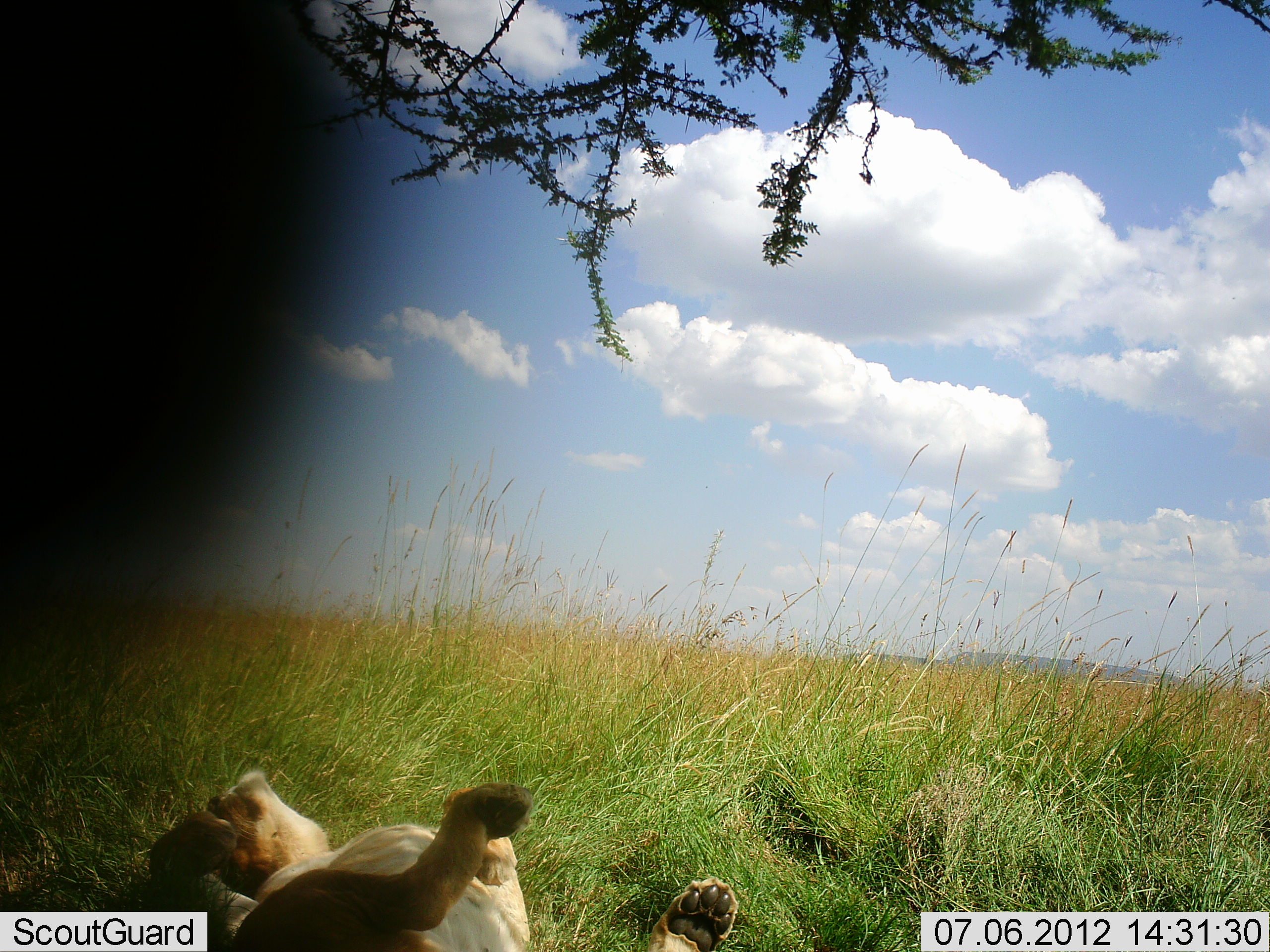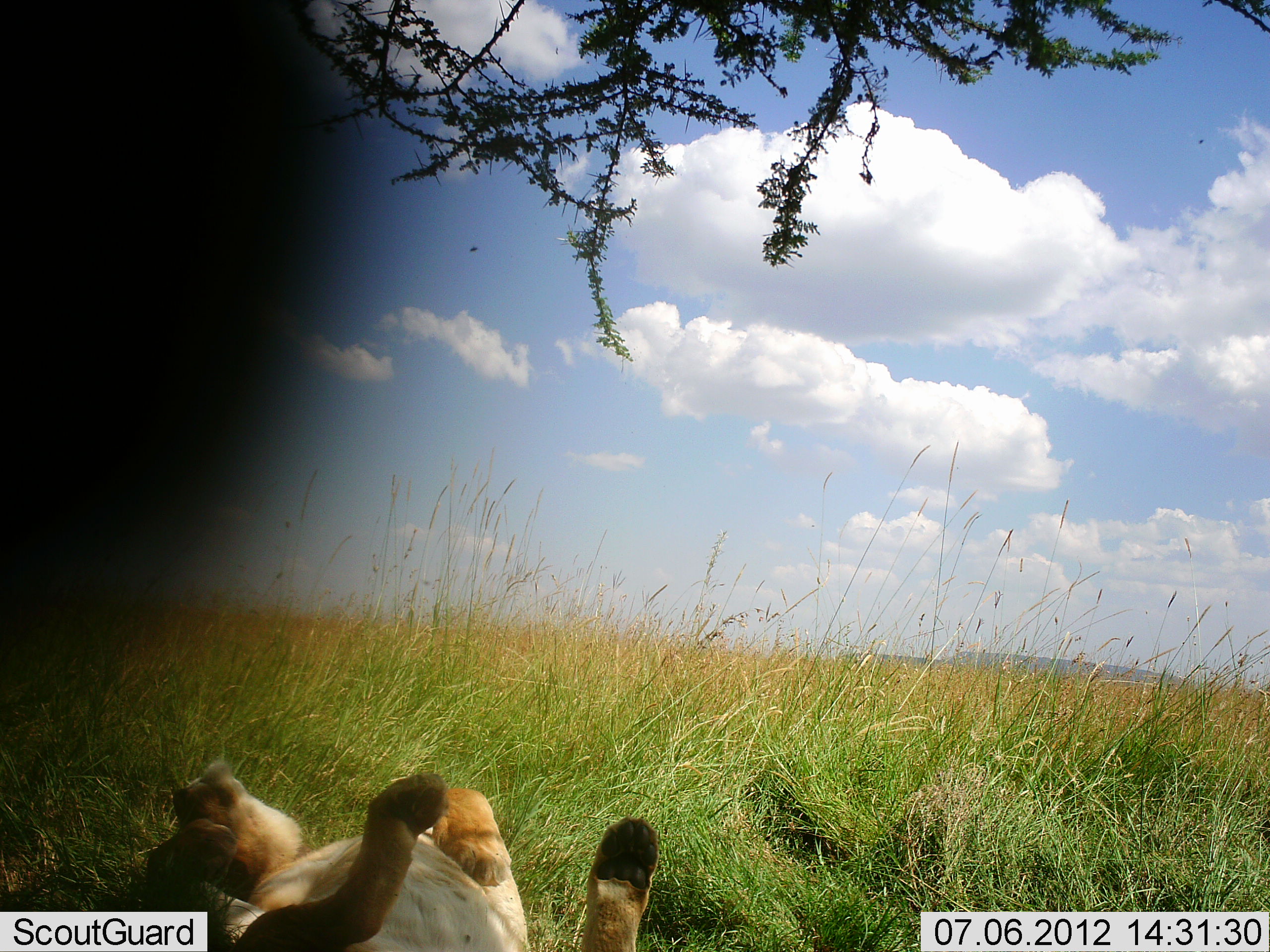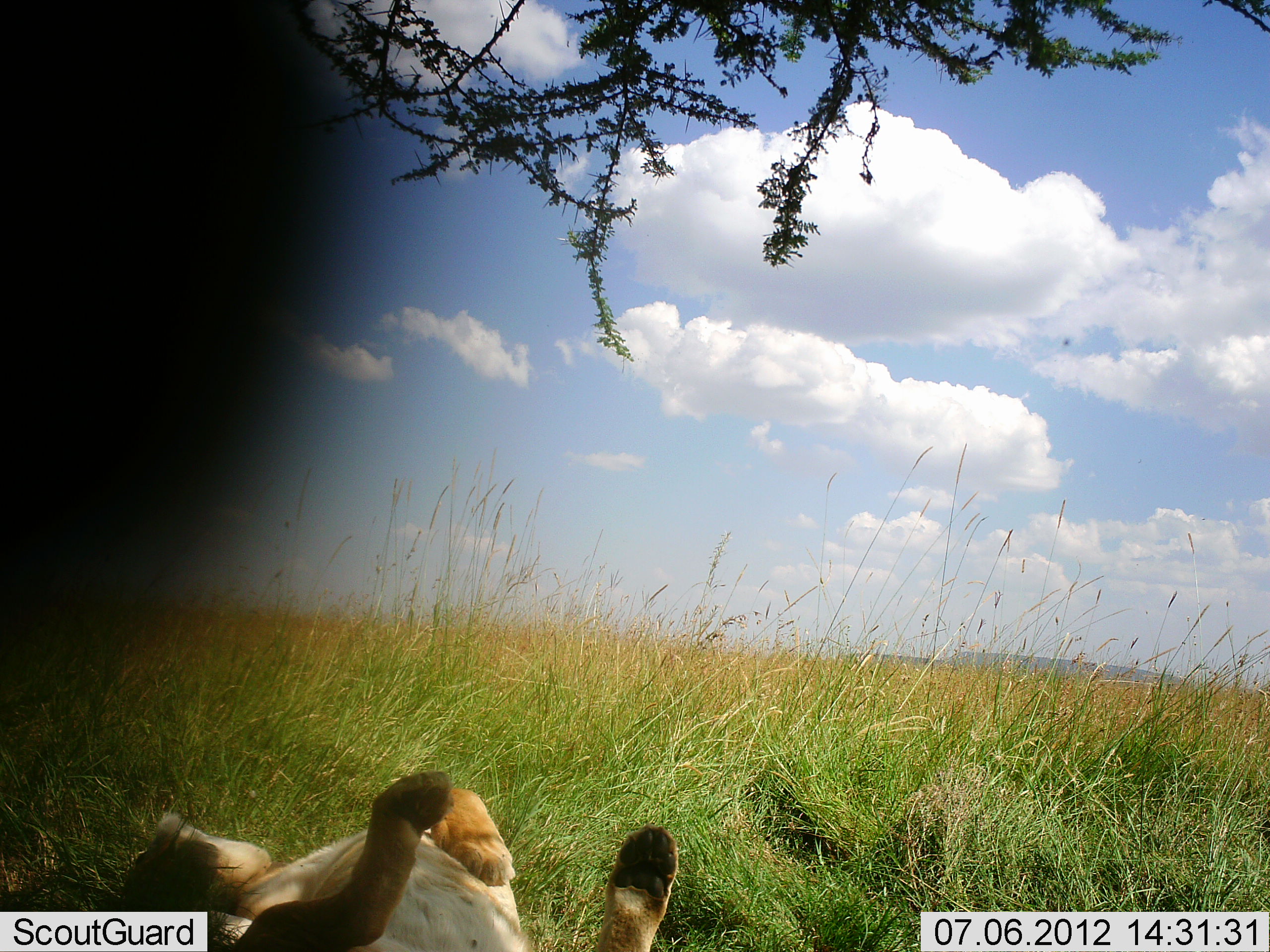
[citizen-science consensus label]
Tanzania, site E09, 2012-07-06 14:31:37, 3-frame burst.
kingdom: Animalia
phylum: Chordata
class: Mammalia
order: Carnivora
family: Felidae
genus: Panthera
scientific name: Panthera leo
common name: lion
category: lionfemale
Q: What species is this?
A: Lionfemale (lion) (Panthera leo).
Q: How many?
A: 1.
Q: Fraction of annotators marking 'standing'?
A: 0%.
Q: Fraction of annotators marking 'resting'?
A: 100%.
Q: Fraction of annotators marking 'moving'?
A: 0%.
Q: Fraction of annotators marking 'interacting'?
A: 0%.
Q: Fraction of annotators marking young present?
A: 10%.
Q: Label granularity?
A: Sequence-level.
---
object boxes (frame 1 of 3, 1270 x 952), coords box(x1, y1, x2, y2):
animal: box(147, 771, 737, 952)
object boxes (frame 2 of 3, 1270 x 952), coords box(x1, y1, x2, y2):
animal: box(140, 760, 660, 952)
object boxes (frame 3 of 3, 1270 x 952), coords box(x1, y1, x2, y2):
animal: box(114, 772, 681, 952)